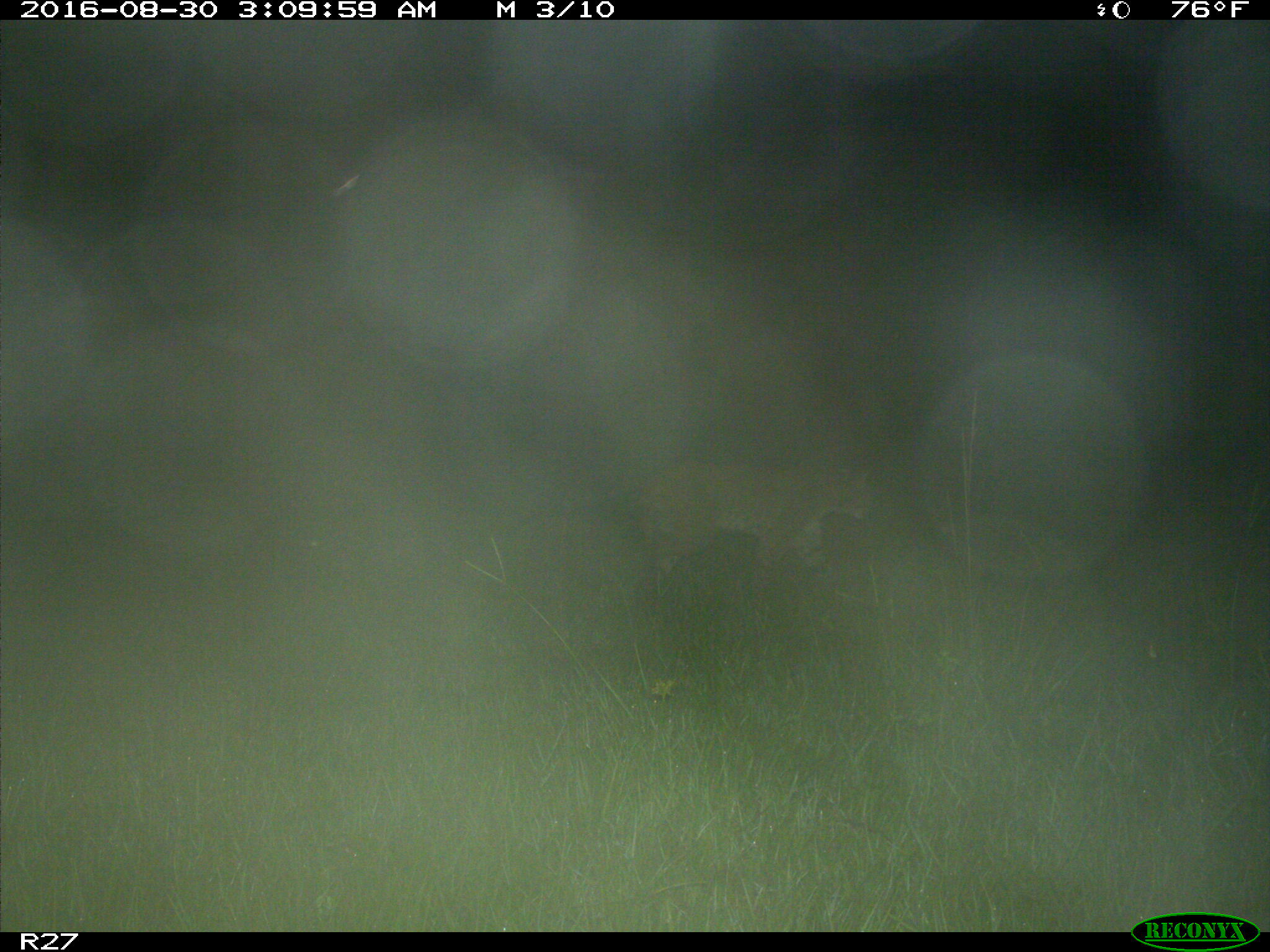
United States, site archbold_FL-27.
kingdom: Animalia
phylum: Chordata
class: Mammalia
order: Carnivora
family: Felidae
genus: Lynx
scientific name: Lynx rufus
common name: bobcat